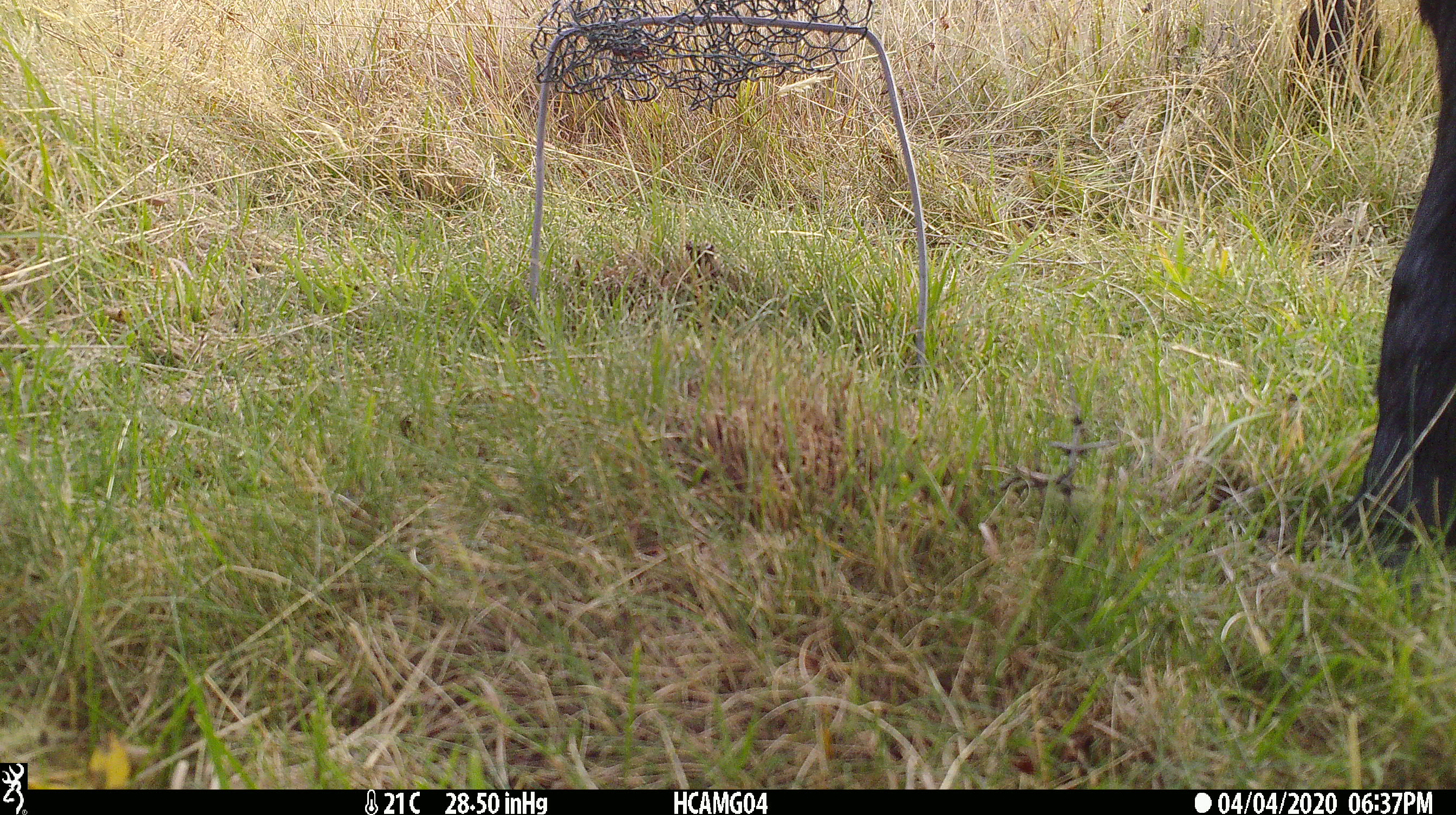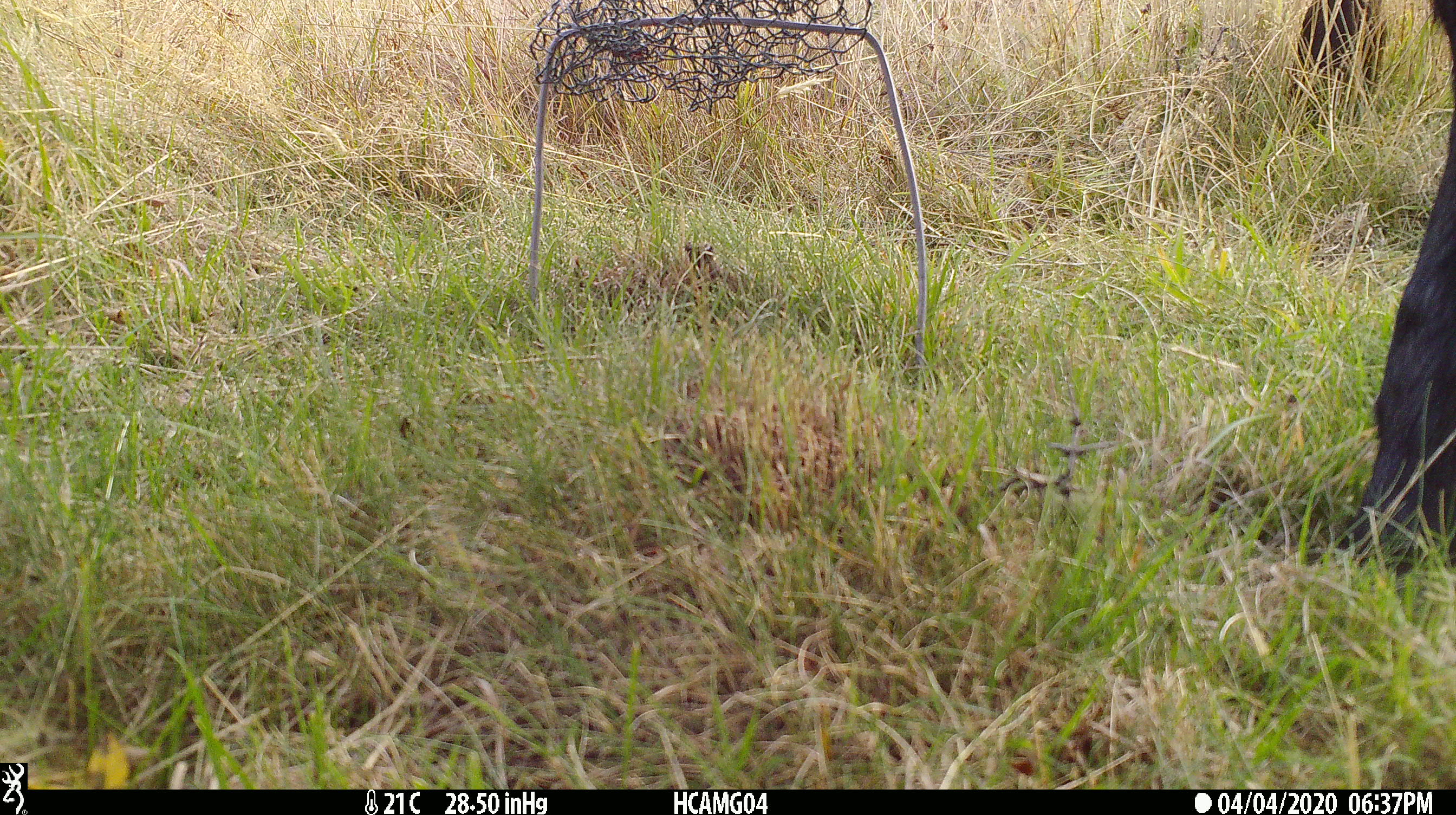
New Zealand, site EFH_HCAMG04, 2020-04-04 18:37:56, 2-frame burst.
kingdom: Animalia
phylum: Chordata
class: Mammalia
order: Artiodactyla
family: Bovidae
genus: Bos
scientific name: Bos taurus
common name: domestic cow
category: cow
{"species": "cow (domestic cow) (Bos taurus)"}